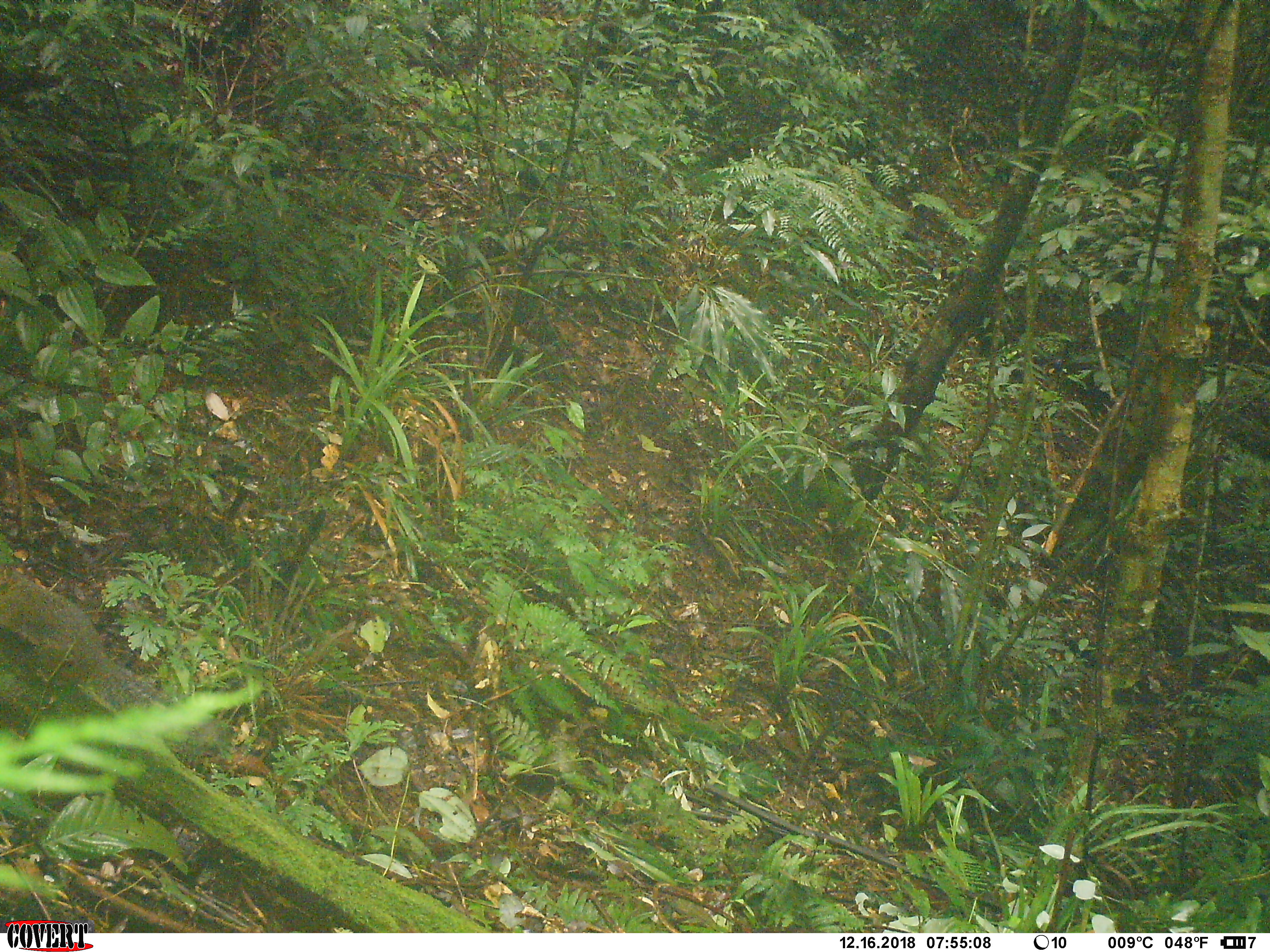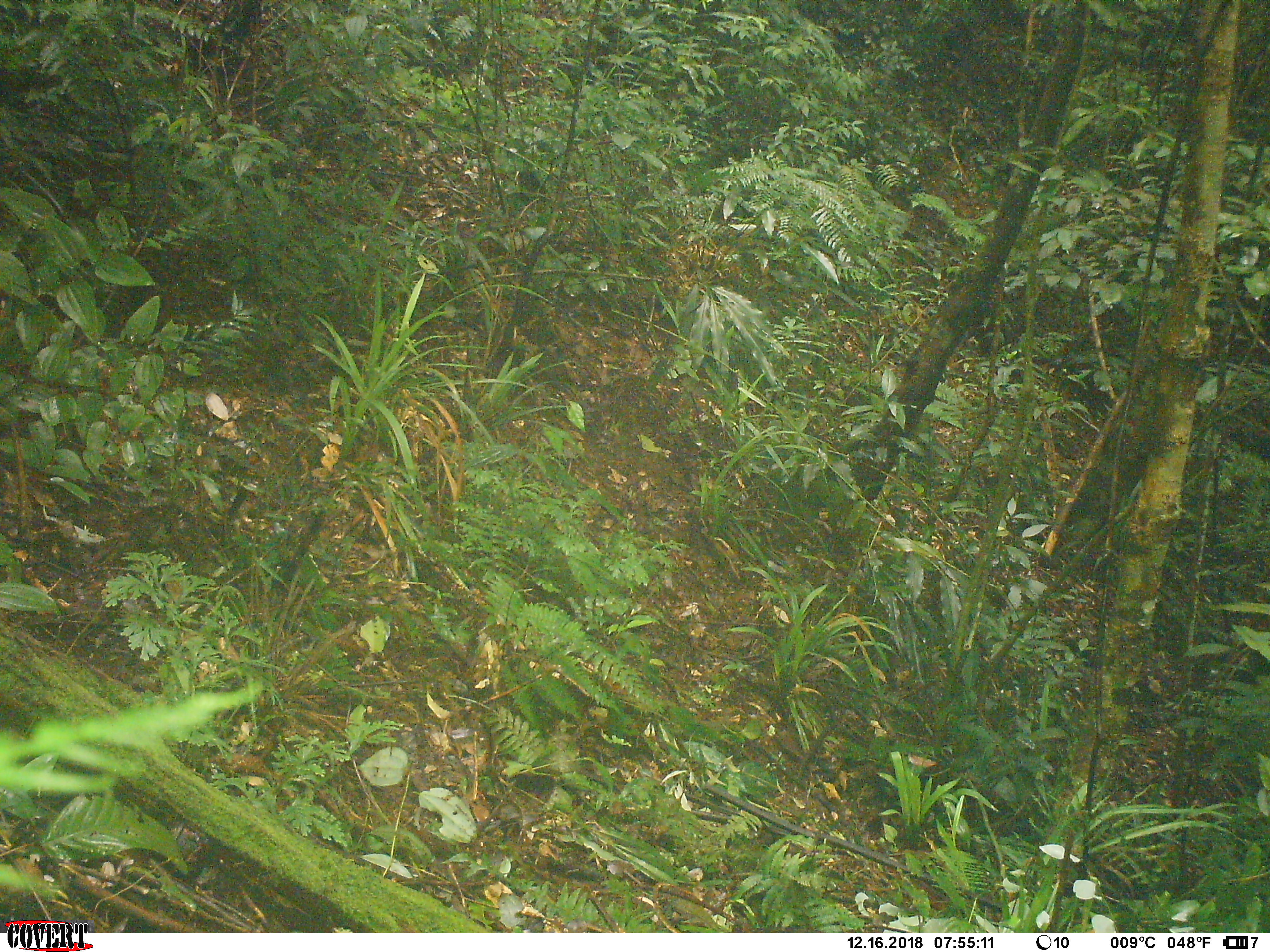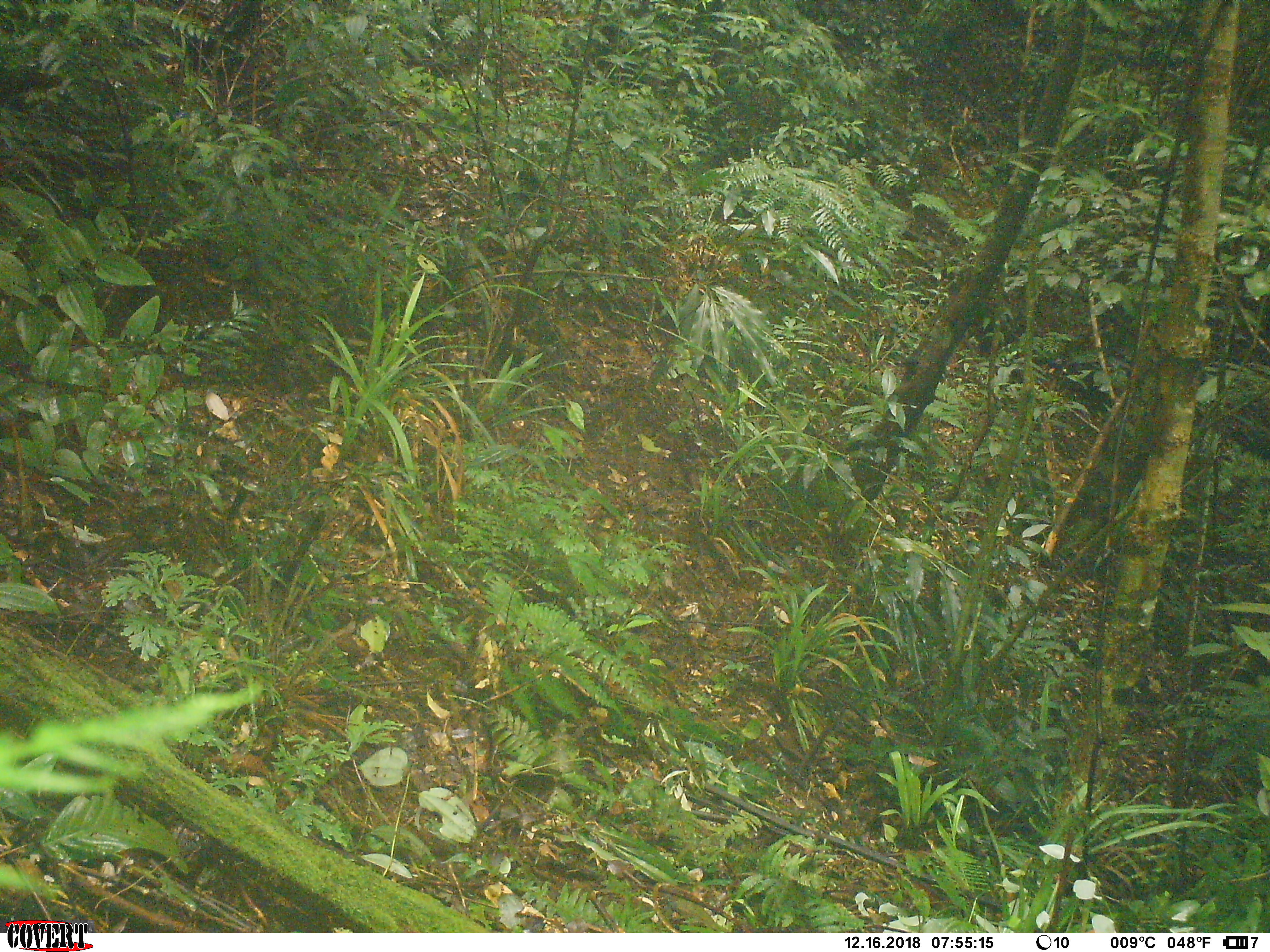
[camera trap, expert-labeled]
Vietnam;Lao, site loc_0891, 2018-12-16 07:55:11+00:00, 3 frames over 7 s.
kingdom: Animalia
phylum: Chordata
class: Mammalia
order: Rodentia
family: Sciuridae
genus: Dremomys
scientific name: Dremomys rufigenis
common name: red-cheeked squirrel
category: red cheeked squirrel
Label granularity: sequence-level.